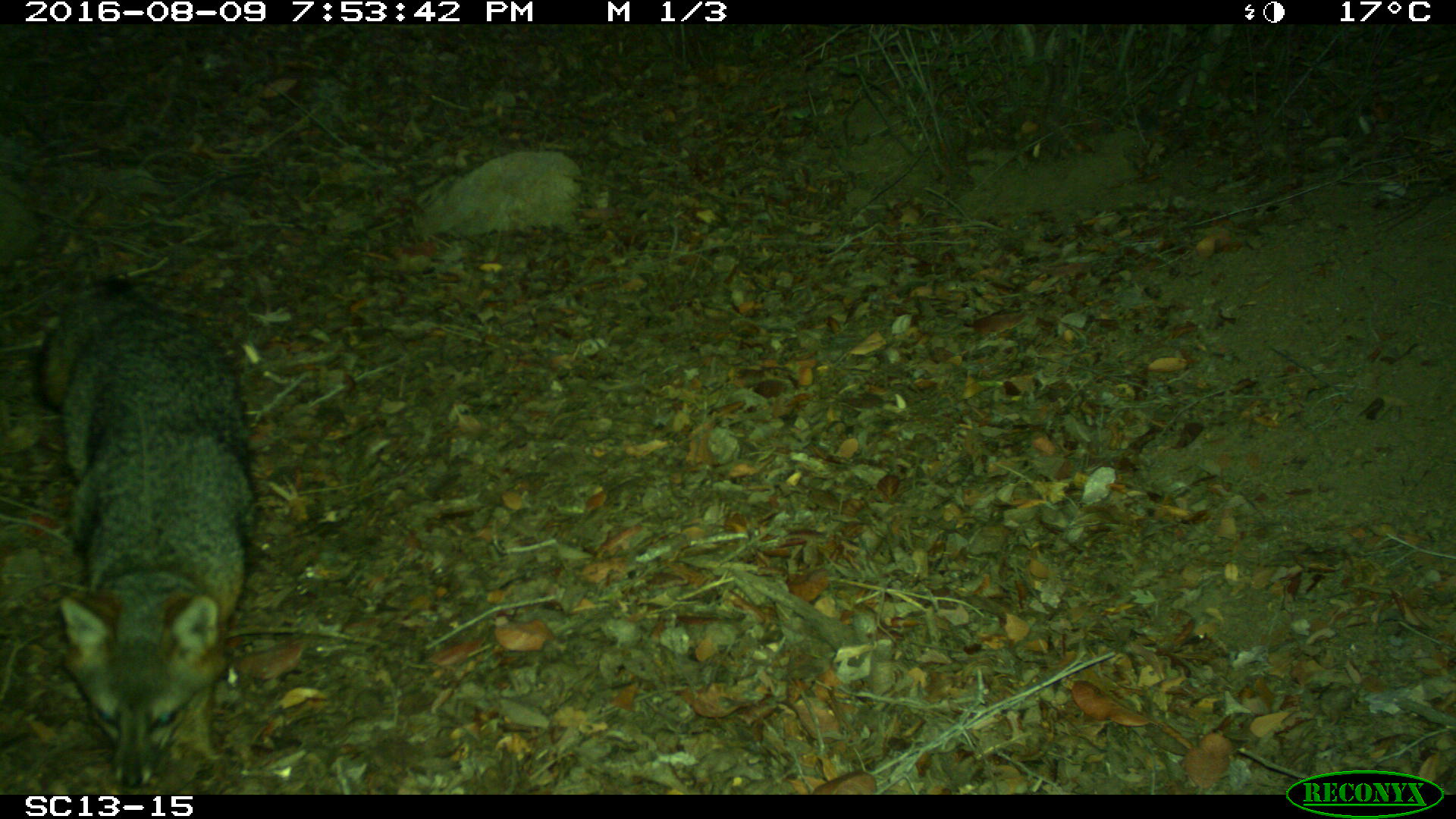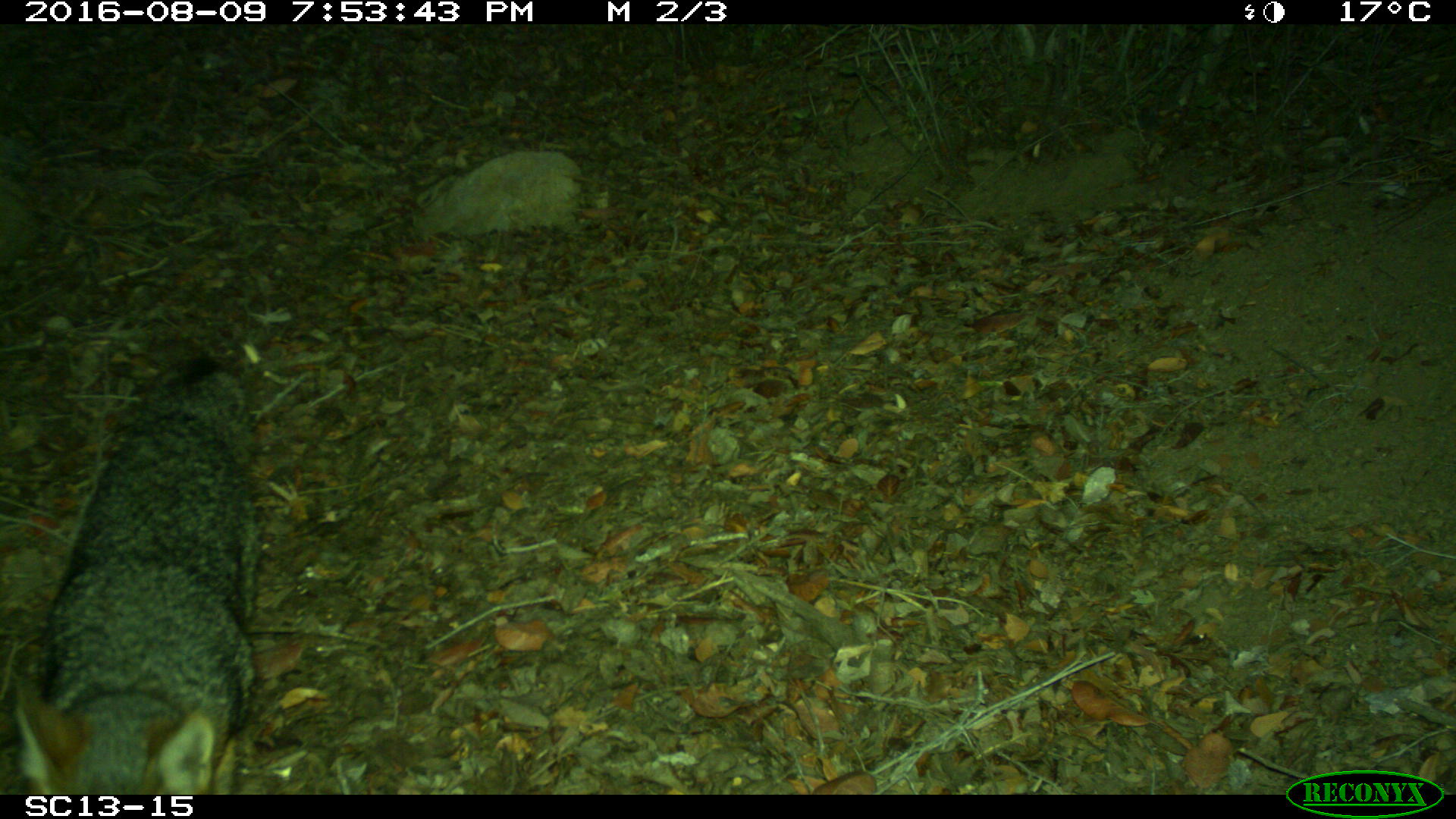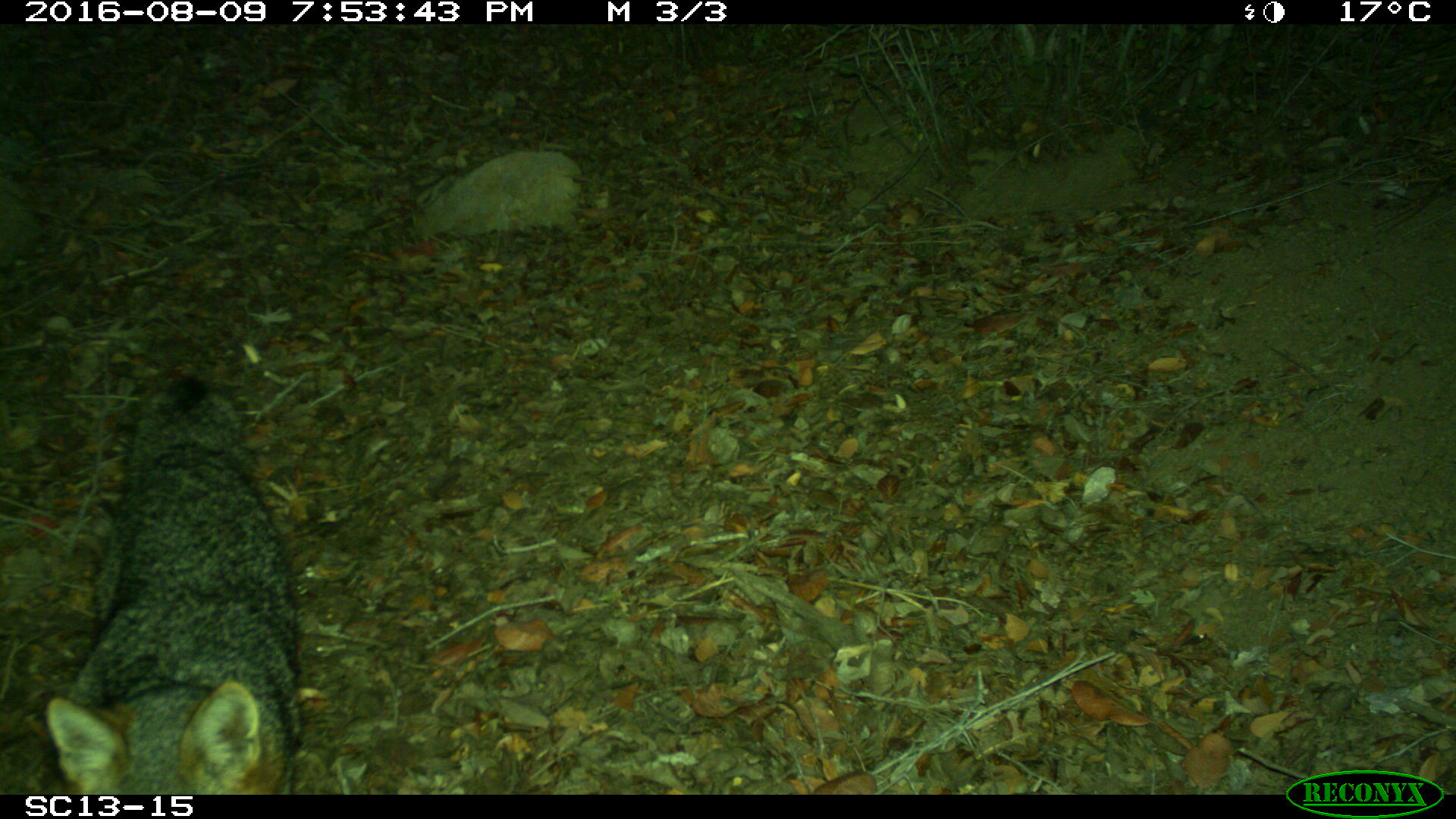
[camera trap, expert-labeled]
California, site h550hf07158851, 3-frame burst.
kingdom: Animalia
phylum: Chordata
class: Mammalia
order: Carnivora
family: Canidae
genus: Urocyon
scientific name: Urocyon littoralis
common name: island fox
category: fox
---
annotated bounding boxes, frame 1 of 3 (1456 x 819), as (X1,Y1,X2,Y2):
fox: (34,277,262,786)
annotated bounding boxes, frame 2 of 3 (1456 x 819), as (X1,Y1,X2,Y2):
fox: (15,356,264,794)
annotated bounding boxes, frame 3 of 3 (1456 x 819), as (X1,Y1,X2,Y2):
fox: (46,364,303,795)